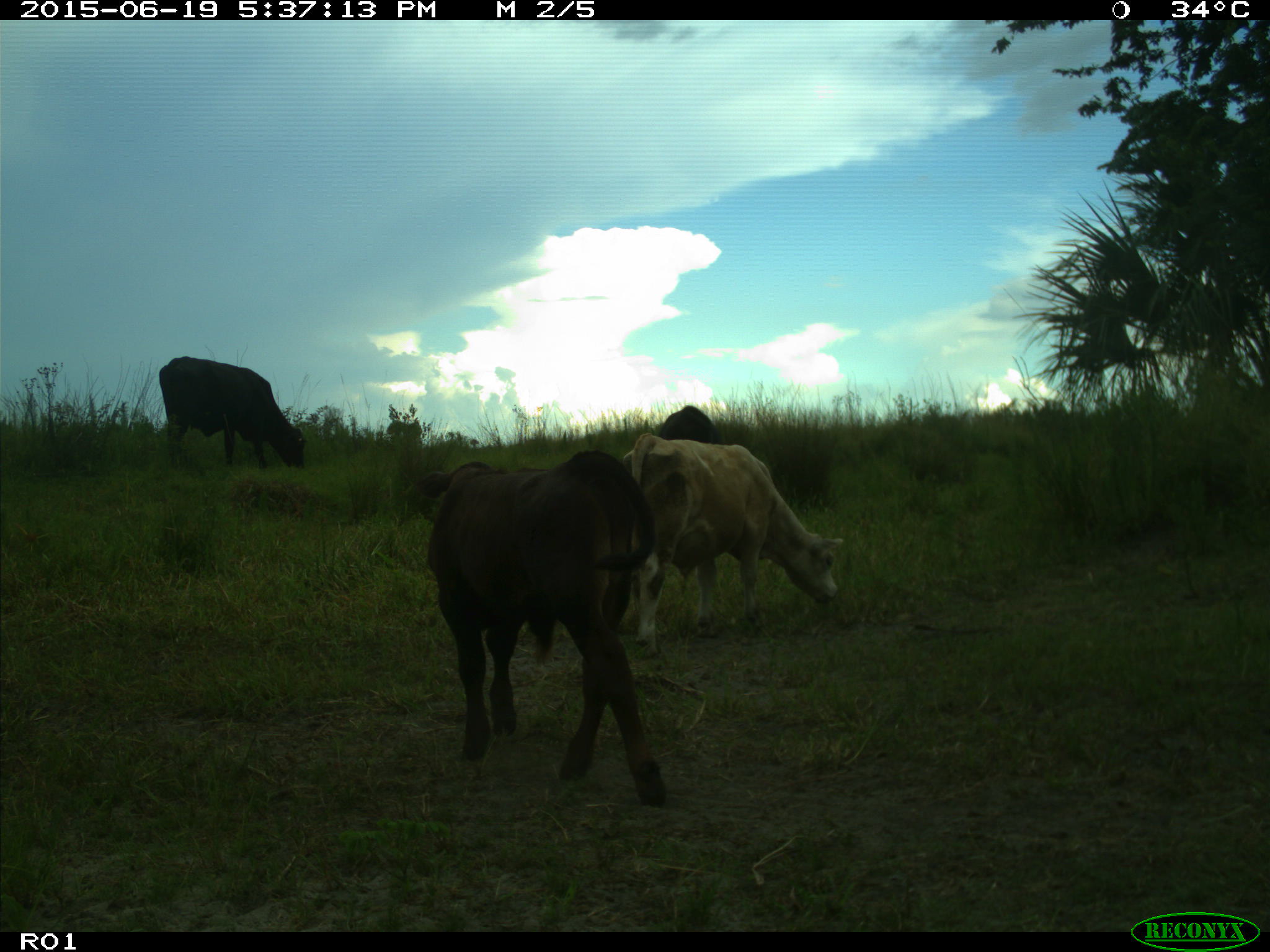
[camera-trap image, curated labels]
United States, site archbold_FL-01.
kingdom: Animalia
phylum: Chordata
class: Mammalia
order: Artiodactyla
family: Bovidae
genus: Bos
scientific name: Bos taurus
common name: domestic cow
Bos taurus (domestic cow).